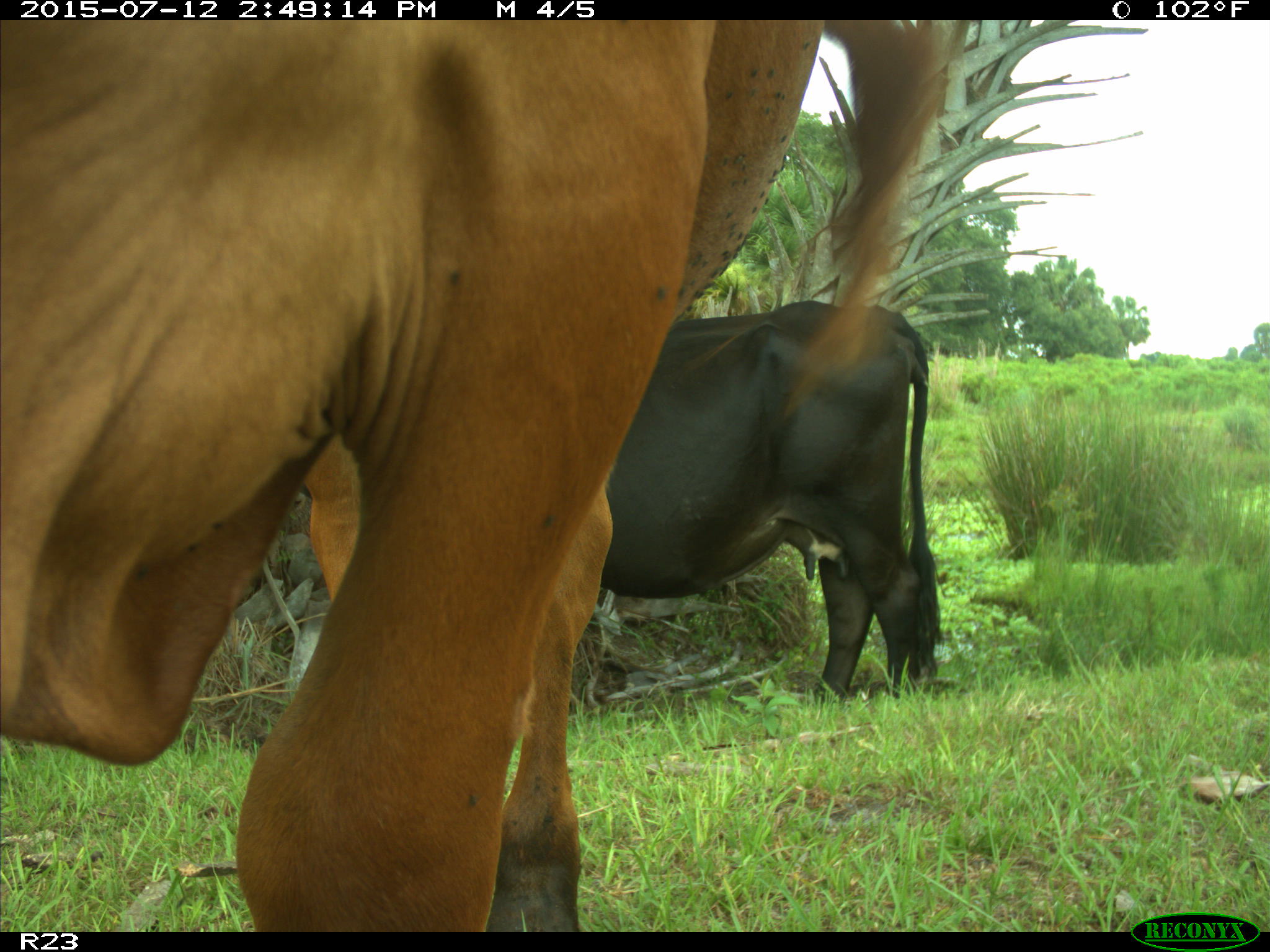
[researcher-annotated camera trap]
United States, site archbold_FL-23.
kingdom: Animalia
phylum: Chordata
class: Mammalia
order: Artiodactyla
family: Bovidae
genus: Bos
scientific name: Bos taurus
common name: domestic cow